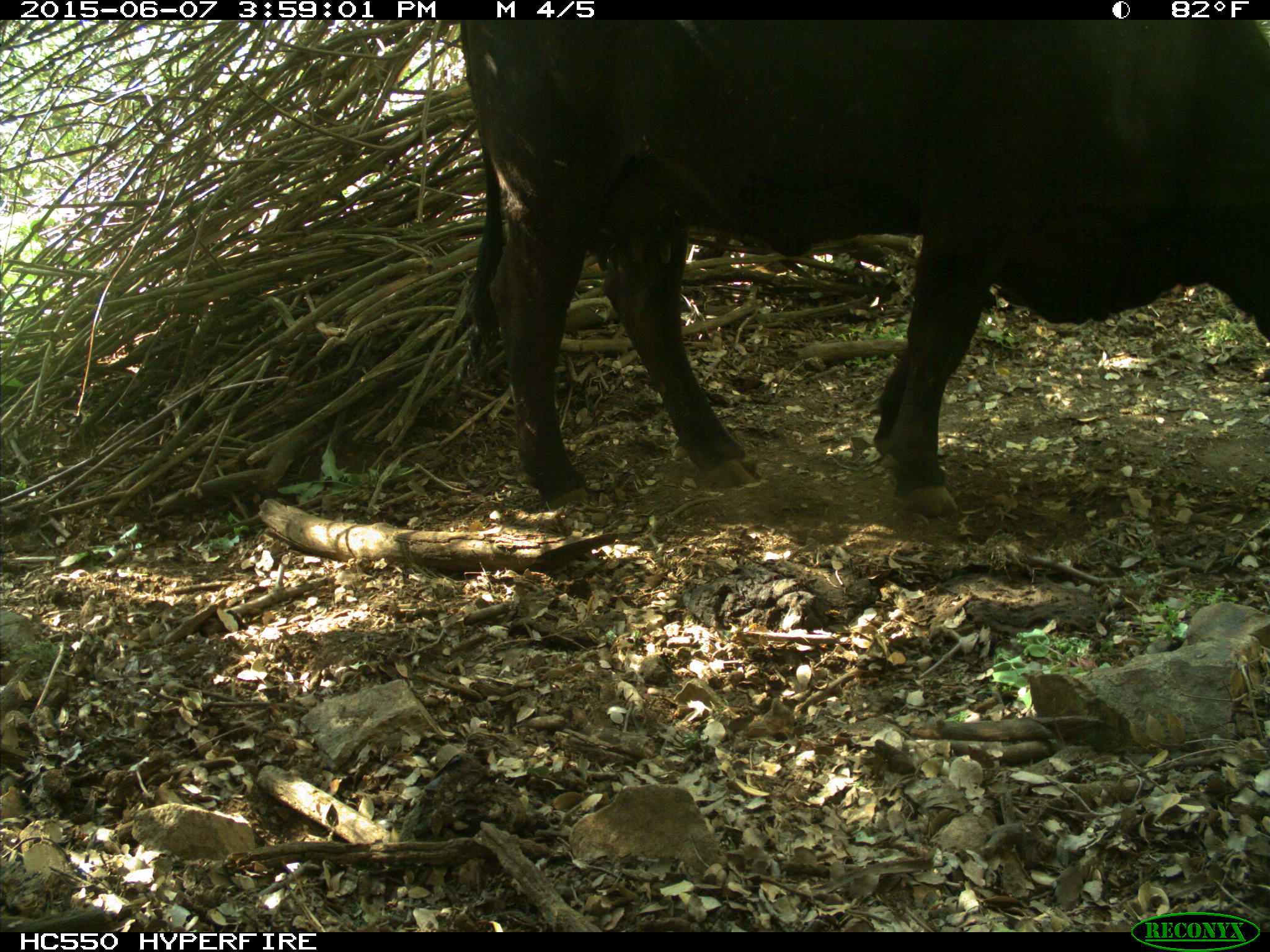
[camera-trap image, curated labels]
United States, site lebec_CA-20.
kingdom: Animalia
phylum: Chordata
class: Mammalia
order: Artiodactyla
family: Bovidae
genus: Bos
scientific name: Bos taurus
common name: domestic cow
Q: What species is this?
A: Bos taurus (domestic cow).